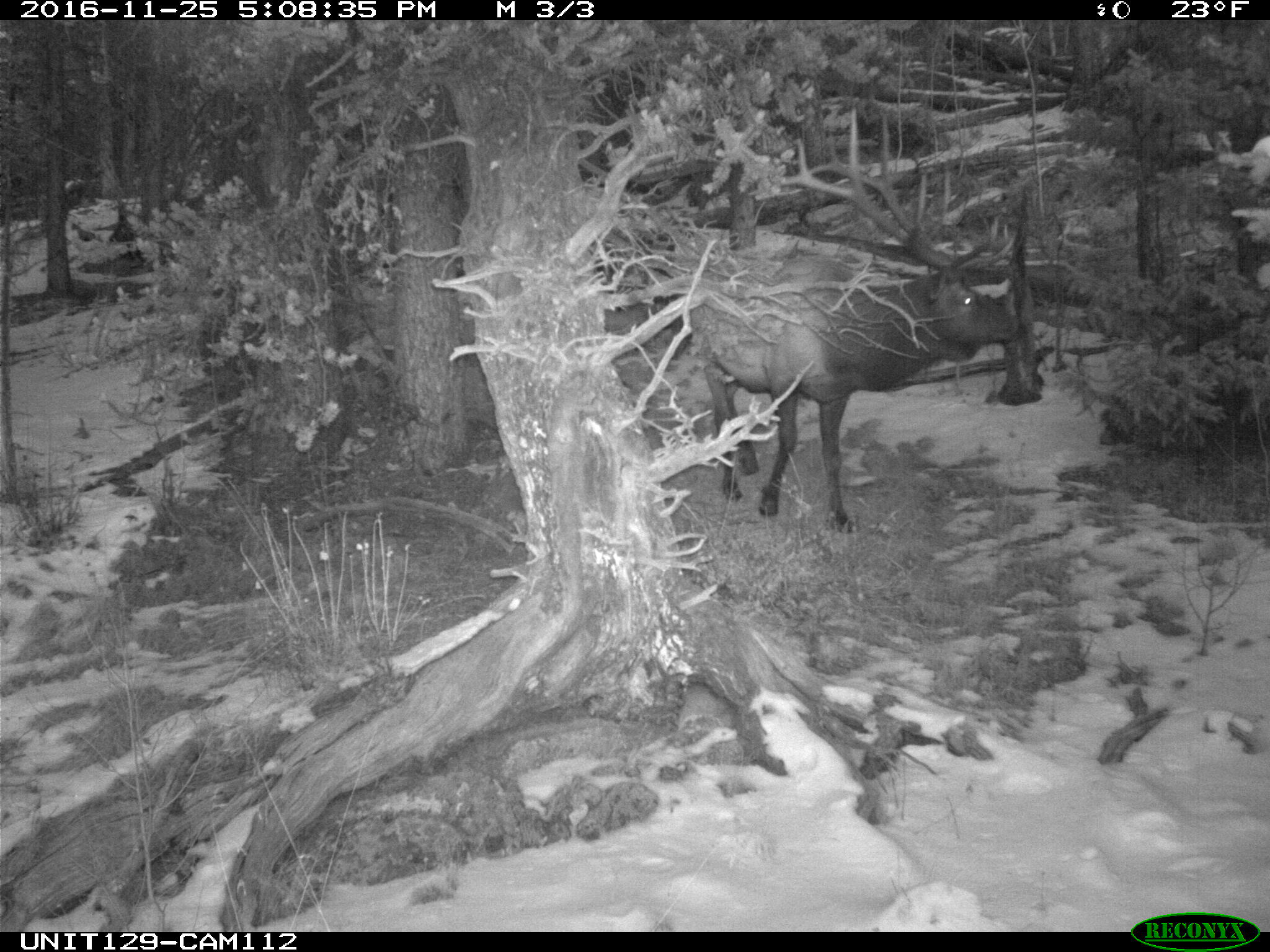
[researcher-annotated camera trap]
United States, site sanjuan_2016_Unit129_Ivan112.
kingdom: Animalia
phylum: Chordata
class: Mammalia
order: Artiodactyla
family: Cervidae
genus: Cervus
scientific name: Cervus elaphus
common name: red deer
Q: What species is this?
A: Cervus elaphus (red deer).